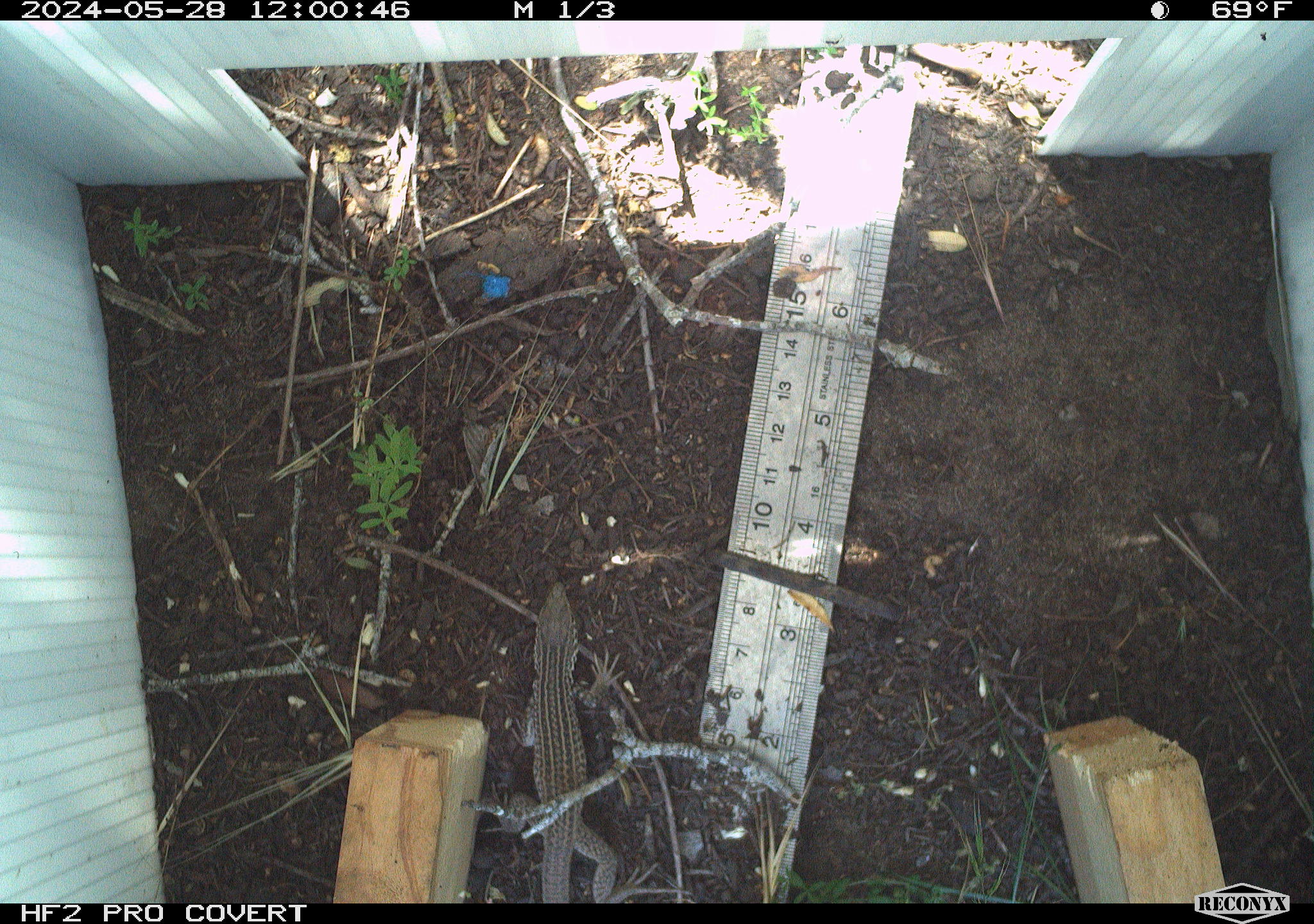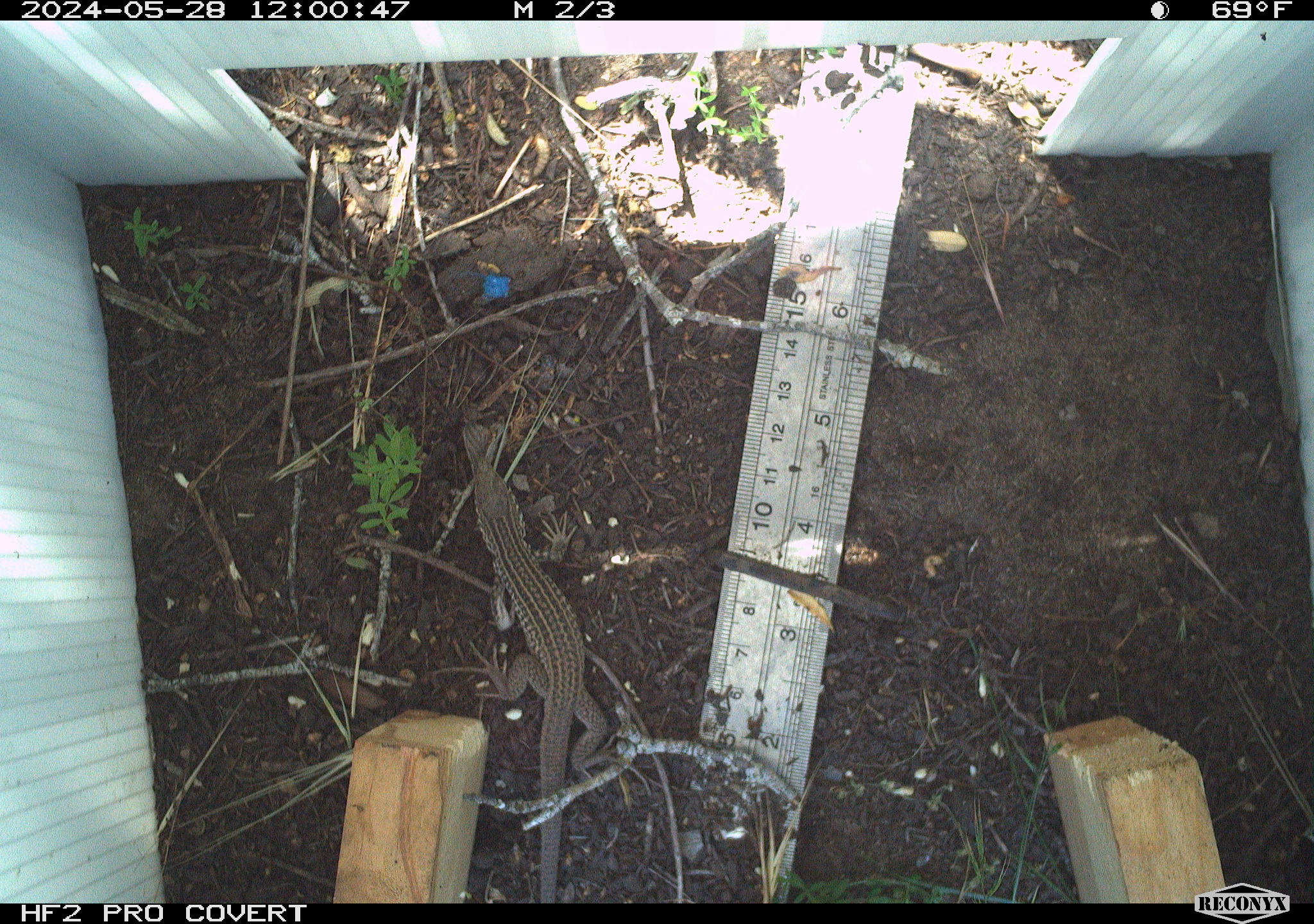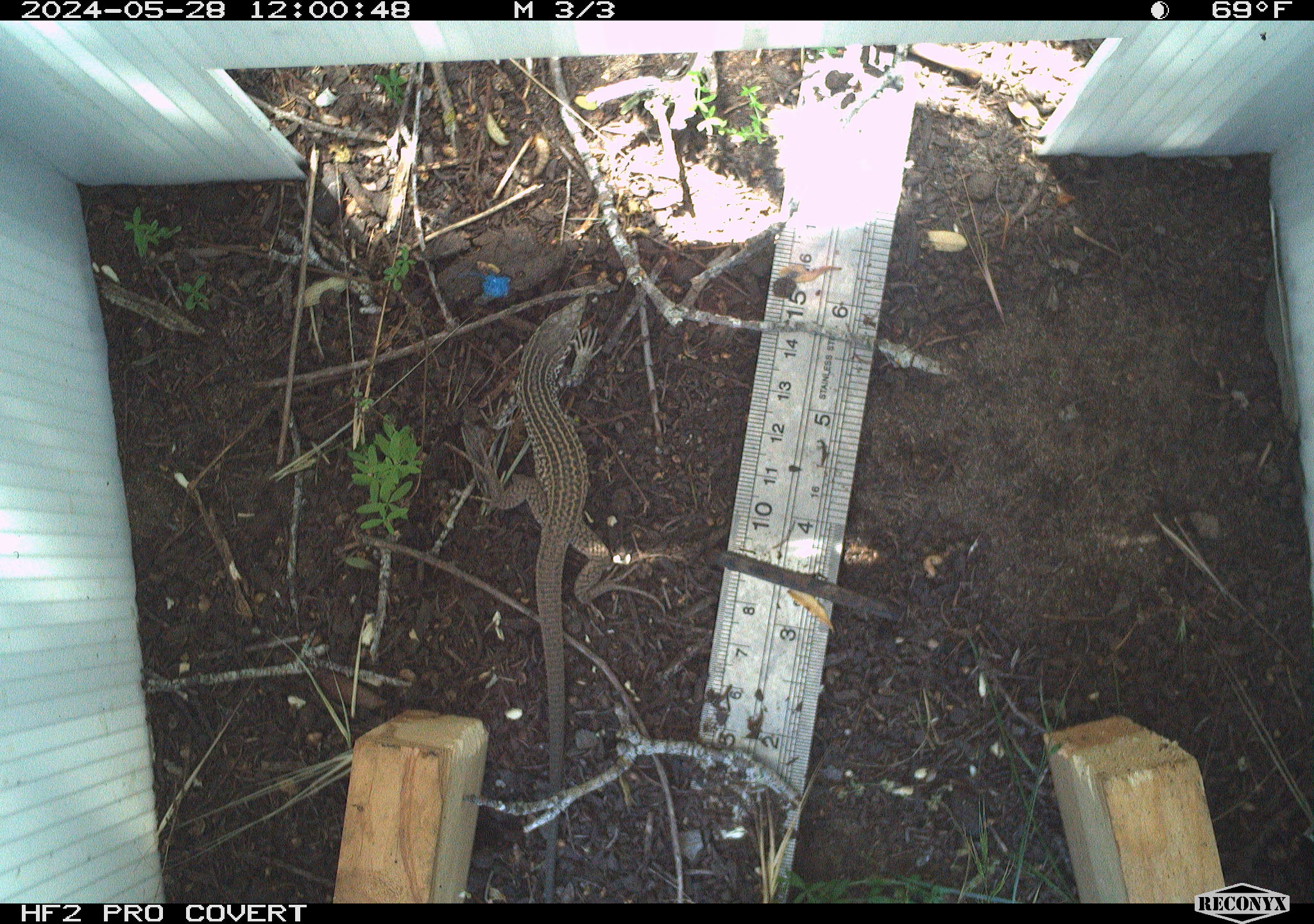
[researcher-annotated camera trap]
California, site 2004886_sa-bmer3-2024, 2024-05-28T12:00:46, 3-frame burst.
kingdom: Animalia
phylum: Chordata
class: Reptilia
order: Squamata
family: Teiidae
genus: Aspidoscelis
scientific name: Aspidoscelis tigris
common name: western whiptail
Western whiptail (Aspidoscelis tigris).